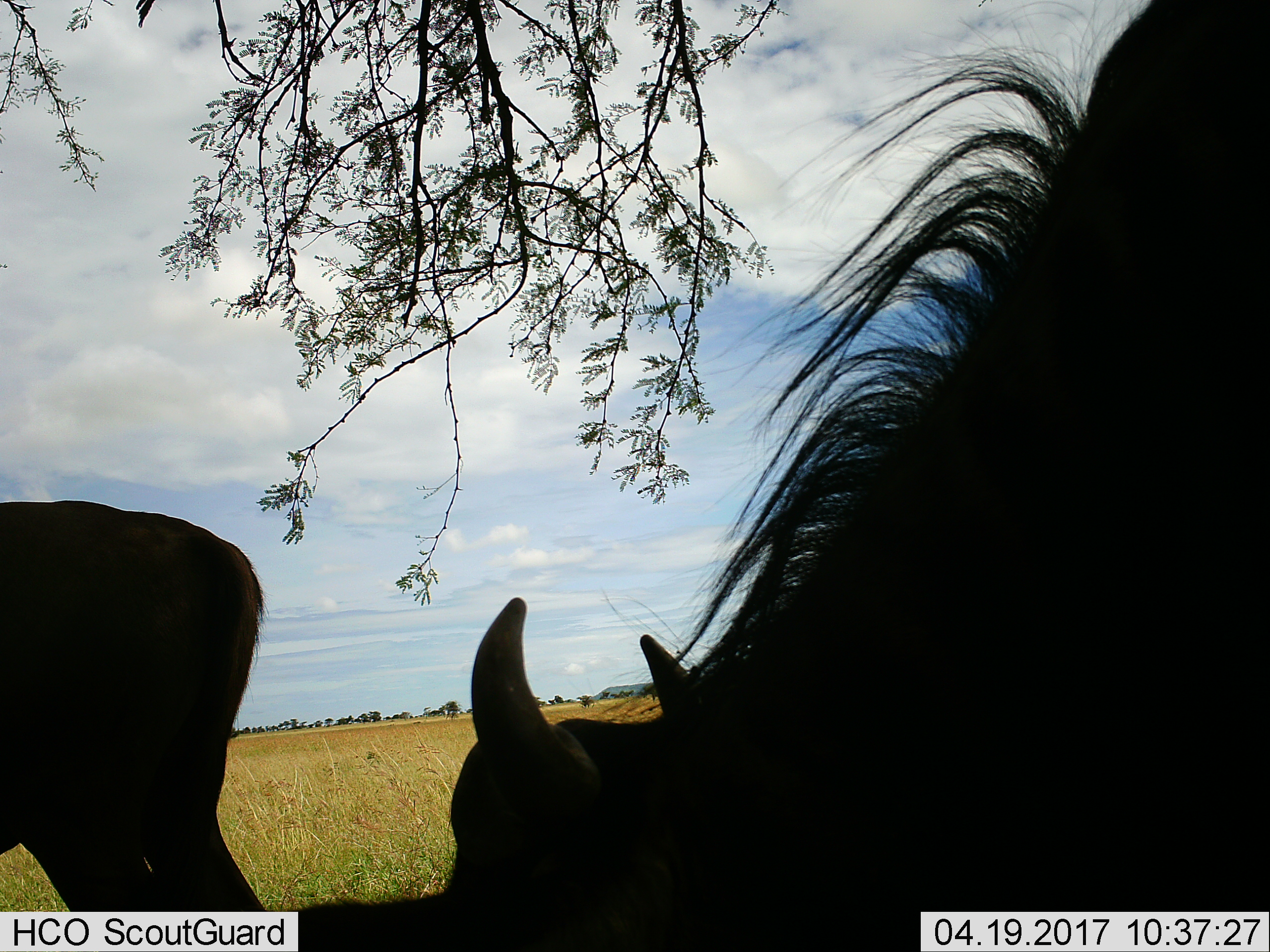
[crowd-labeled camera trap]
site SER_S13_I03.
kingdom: Animalia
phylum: Chordata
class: Mammalia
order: Artiodactyla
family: Bovidae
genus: Connochaetes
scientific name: Connochaetes taurinus taurinus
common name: blue wildebeest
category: wildebeestblue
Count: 2.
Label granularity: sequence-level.